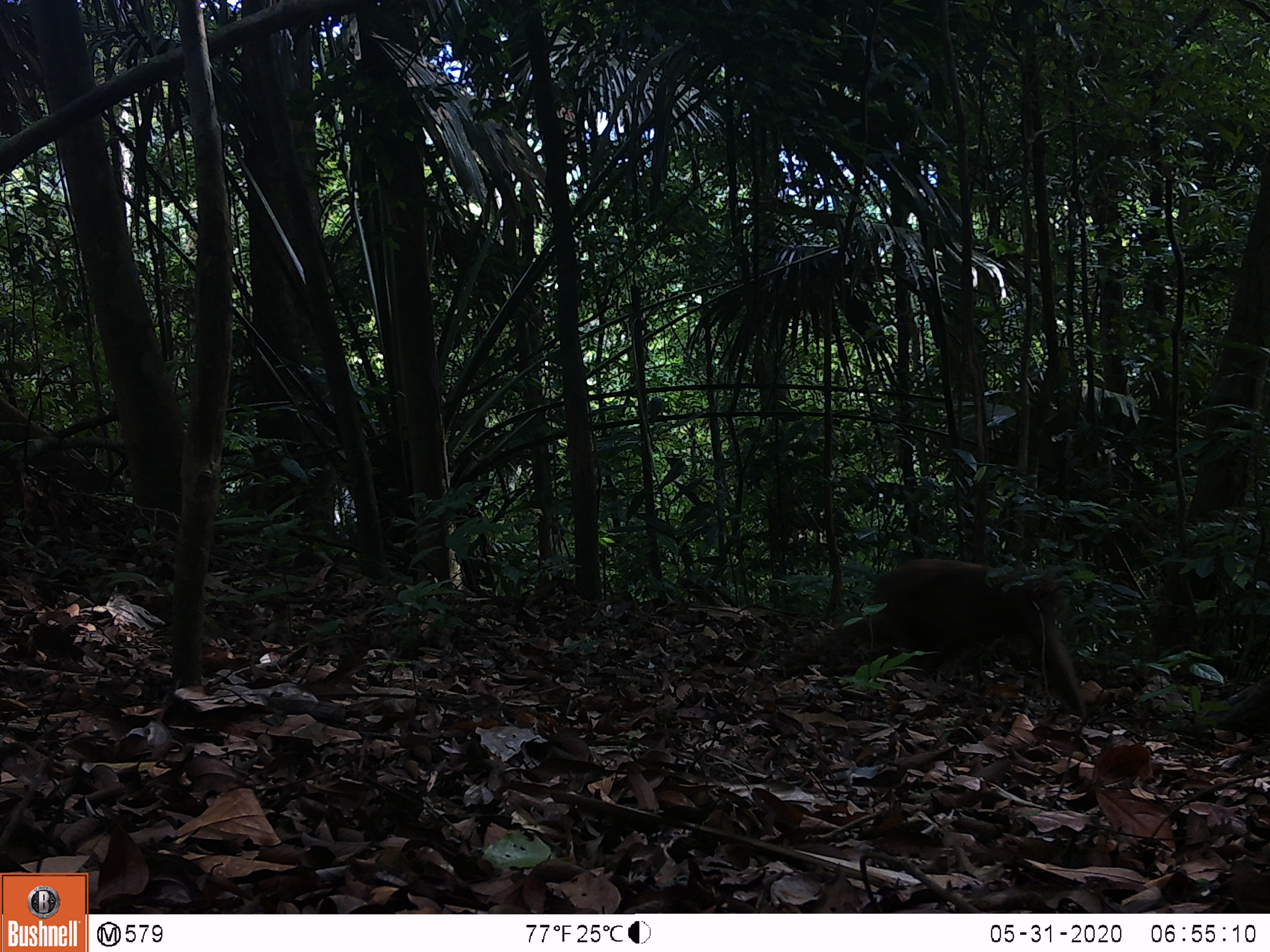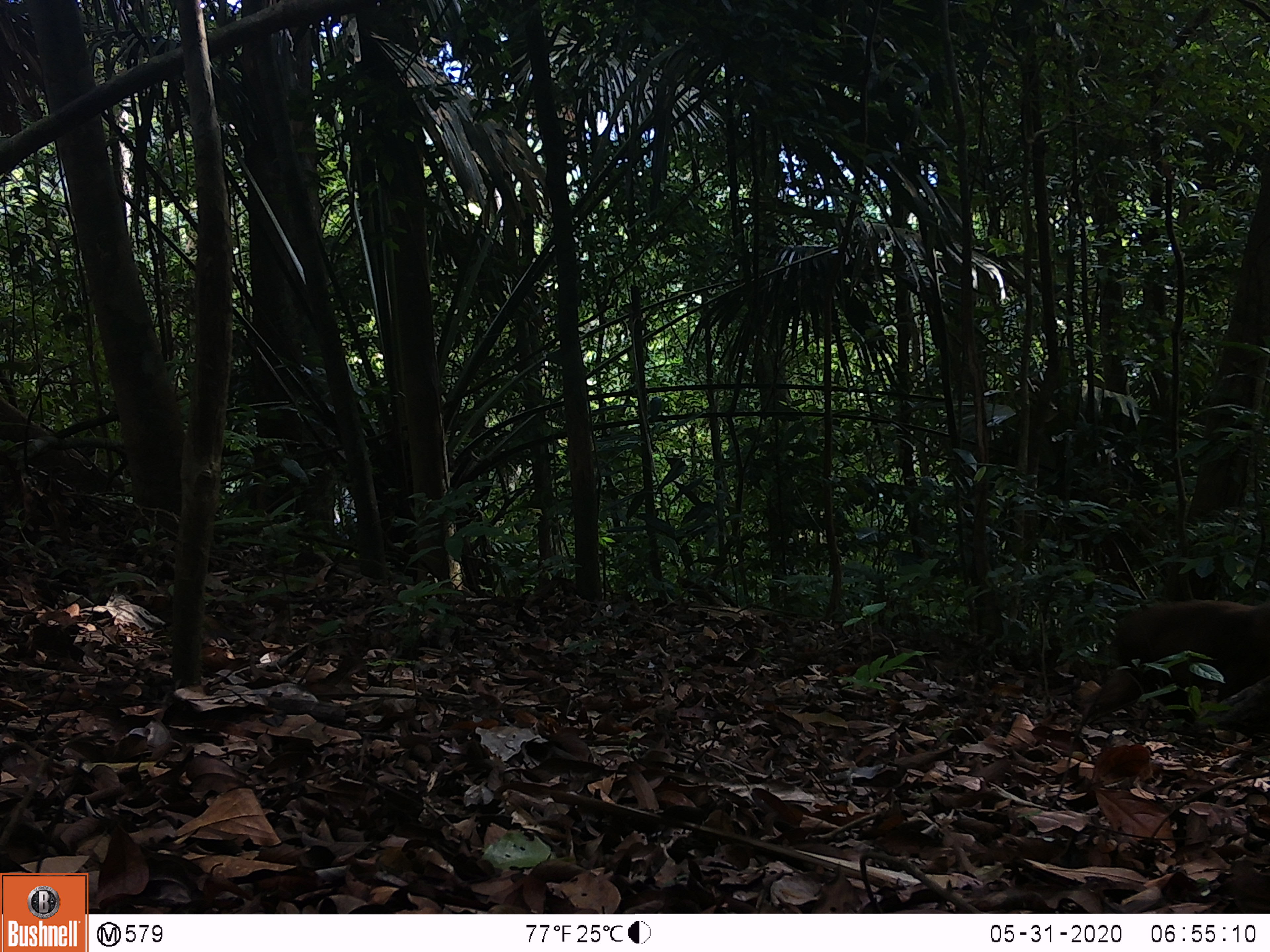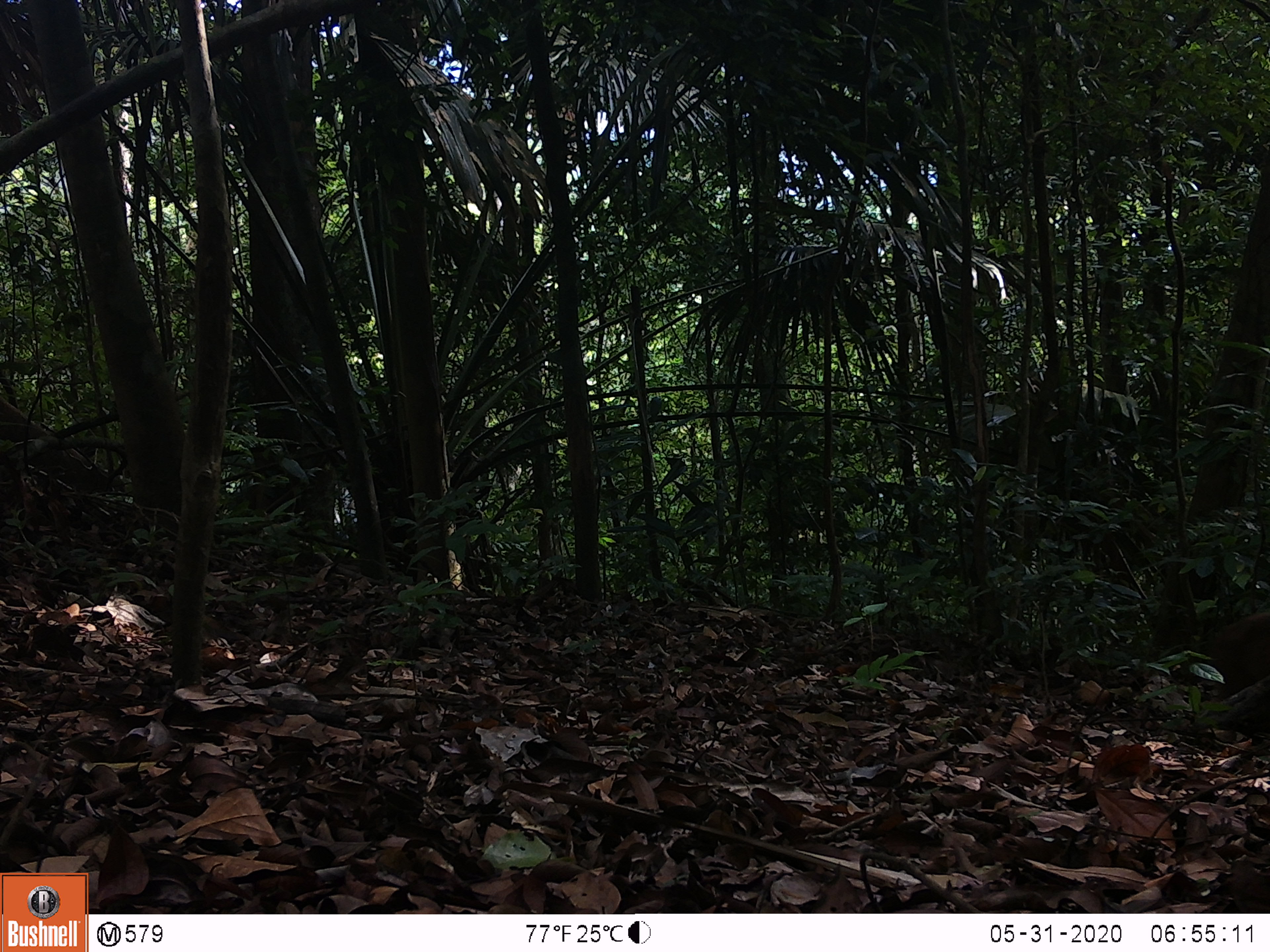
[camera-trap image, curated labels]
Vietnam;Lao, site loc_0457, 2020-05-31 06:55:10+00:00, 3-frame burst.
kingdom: Animalia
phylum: Chordata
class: Mammalia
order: Primates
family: Cercopithecidae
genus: Macaca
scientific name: Macaca arctoides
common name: stump-tailed macaque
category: stump tailed macaque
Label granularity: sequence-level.